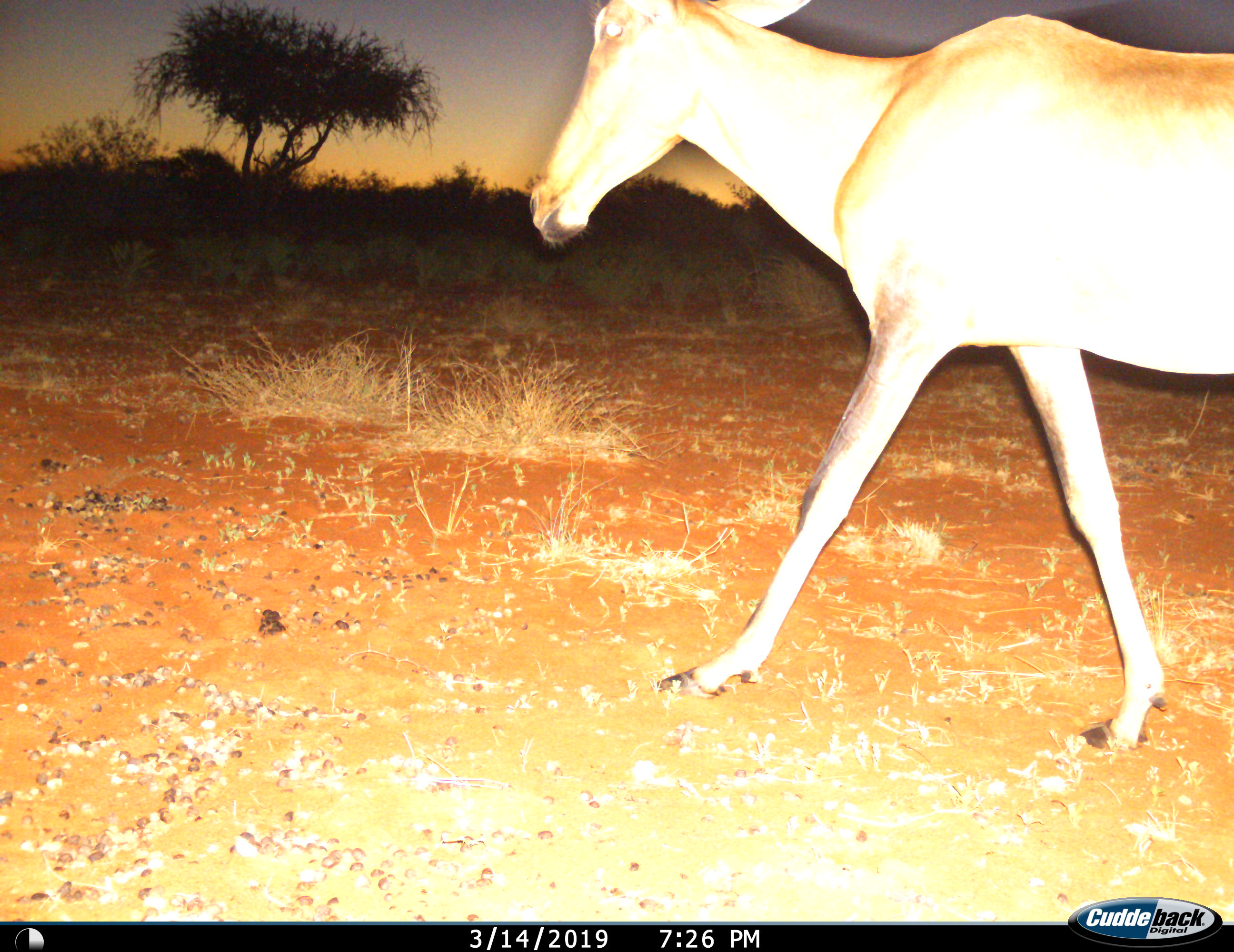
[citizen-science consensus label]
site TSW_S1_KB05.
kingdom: Animalia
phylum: Chordata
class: Mammalia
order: Artiodactyla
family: Bovidae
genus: Alcelaphus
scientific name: Alcelaphus buselaphus caama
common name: red hartebeest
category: hartebeestred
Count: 1.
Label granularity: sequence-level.